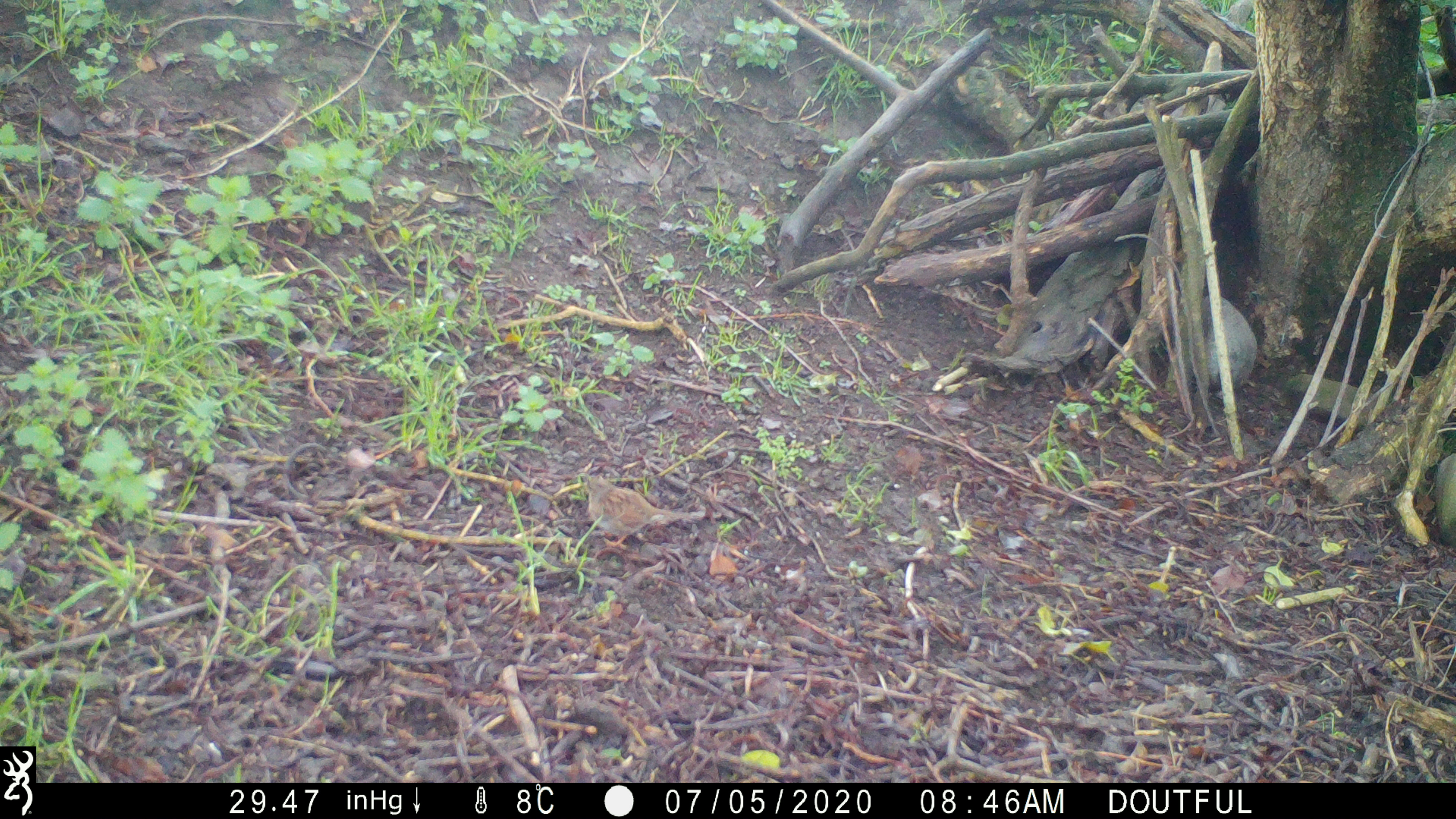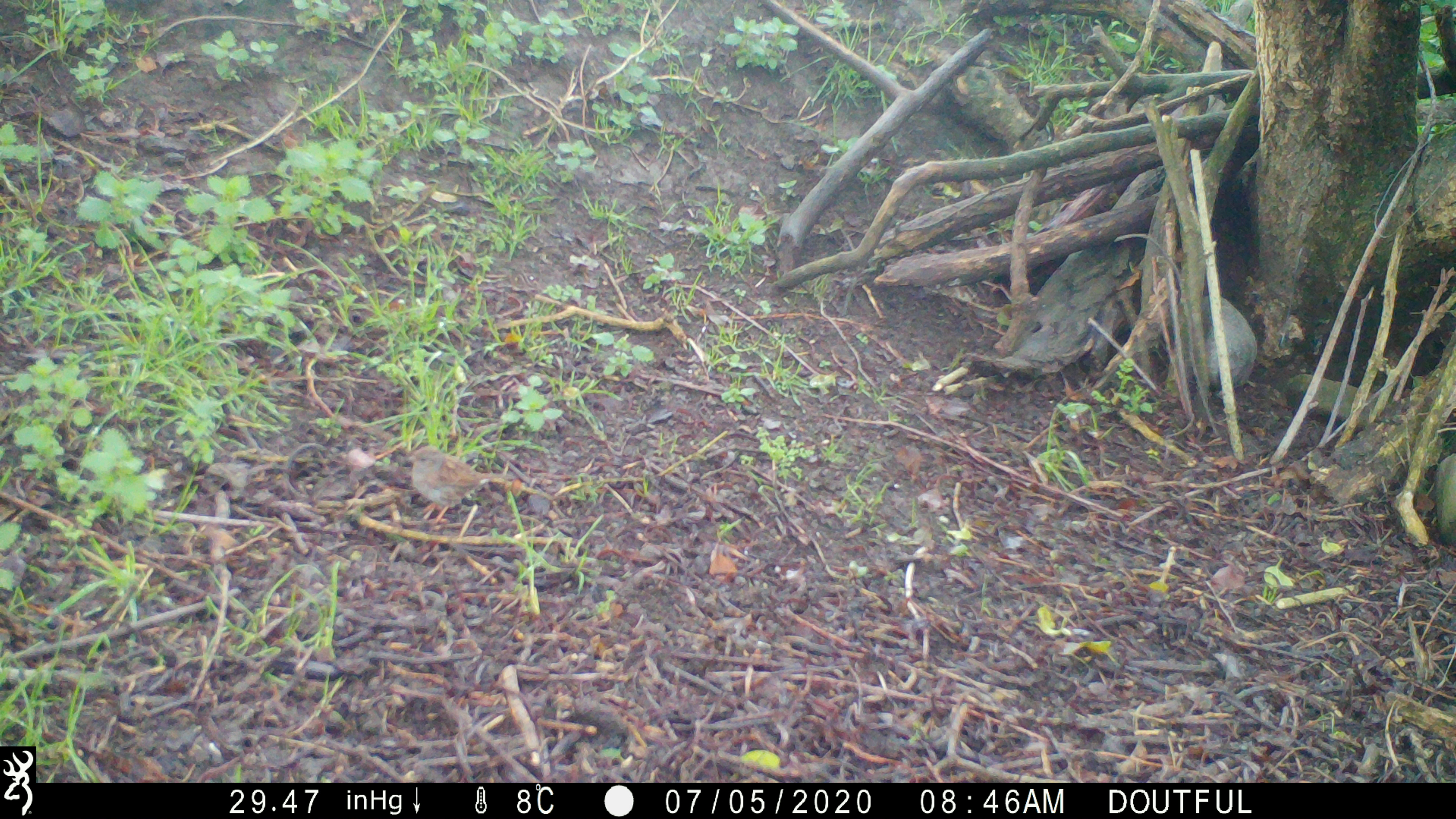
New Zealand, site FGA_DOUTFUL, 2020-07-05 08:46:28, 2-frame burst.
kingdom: Animalia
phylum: Chordata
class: Aves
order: Passeriformes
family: Prunellidae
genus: Prunella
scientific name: Prunella modularis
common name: dunnock